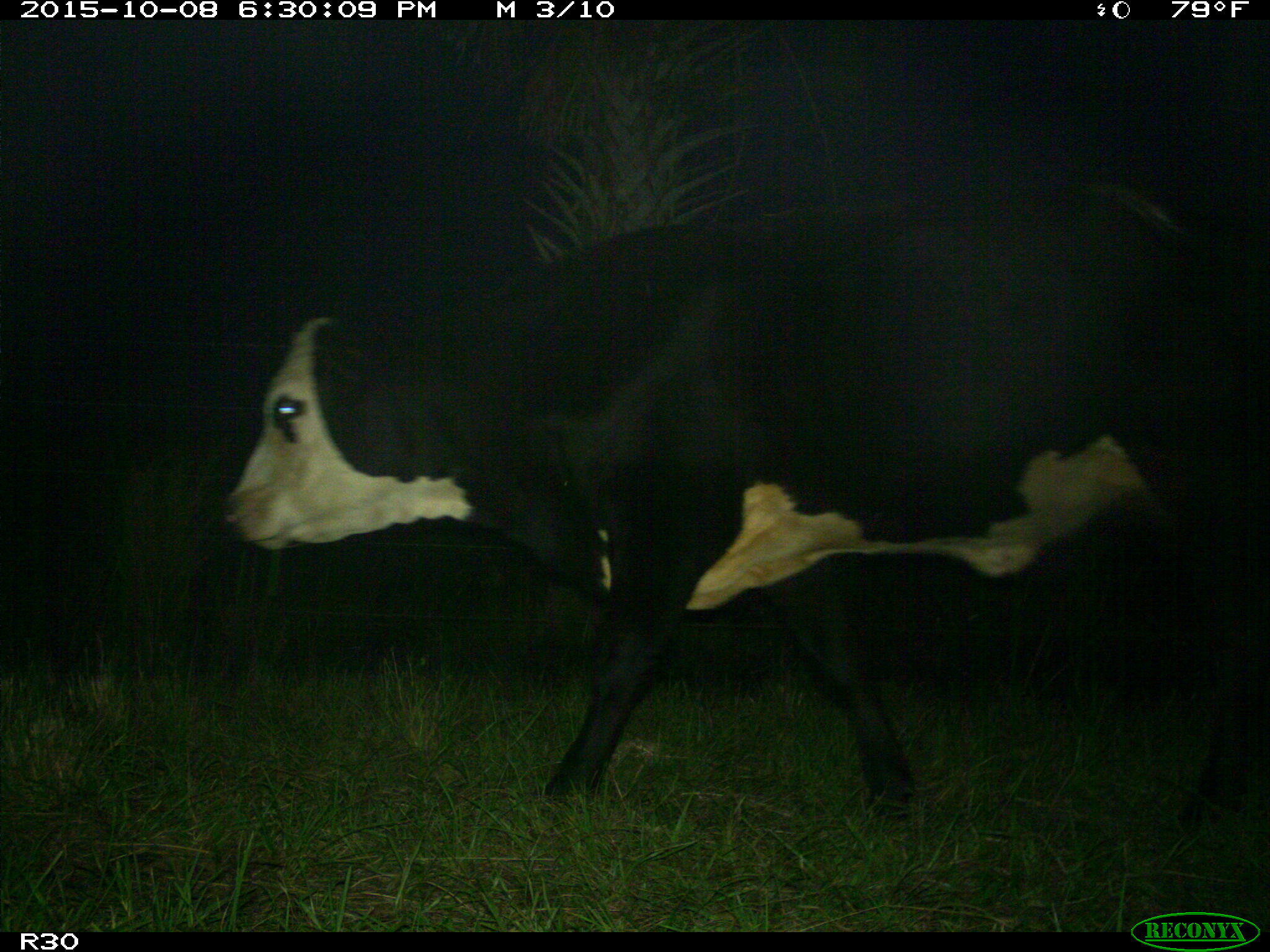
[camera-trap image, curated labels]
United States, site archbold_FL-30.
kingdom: Animalia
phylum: Chordata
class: Mammalia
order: Artiodactyla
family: Bovidae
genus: Bos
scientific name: Bos taurus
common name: domestic cow